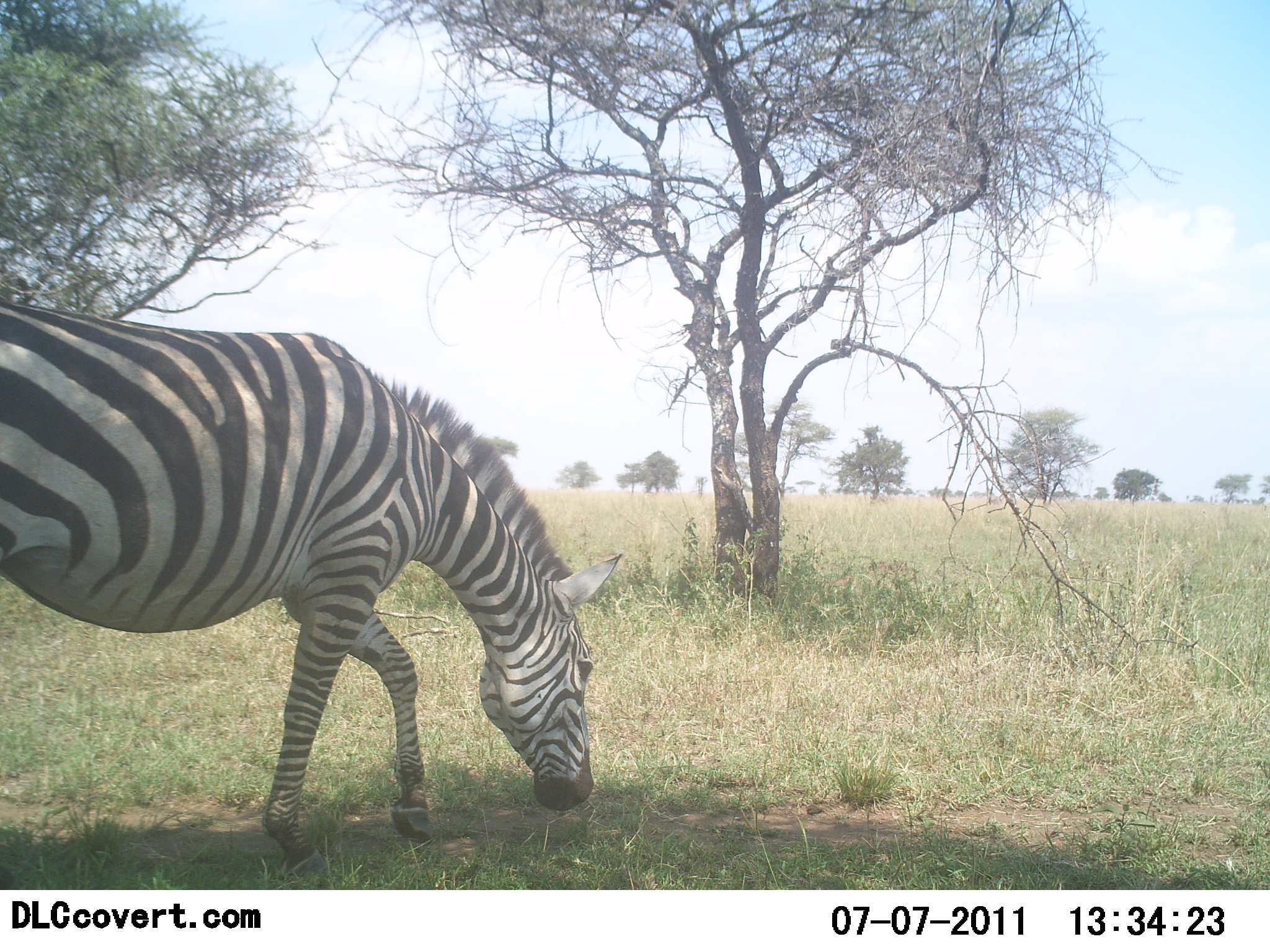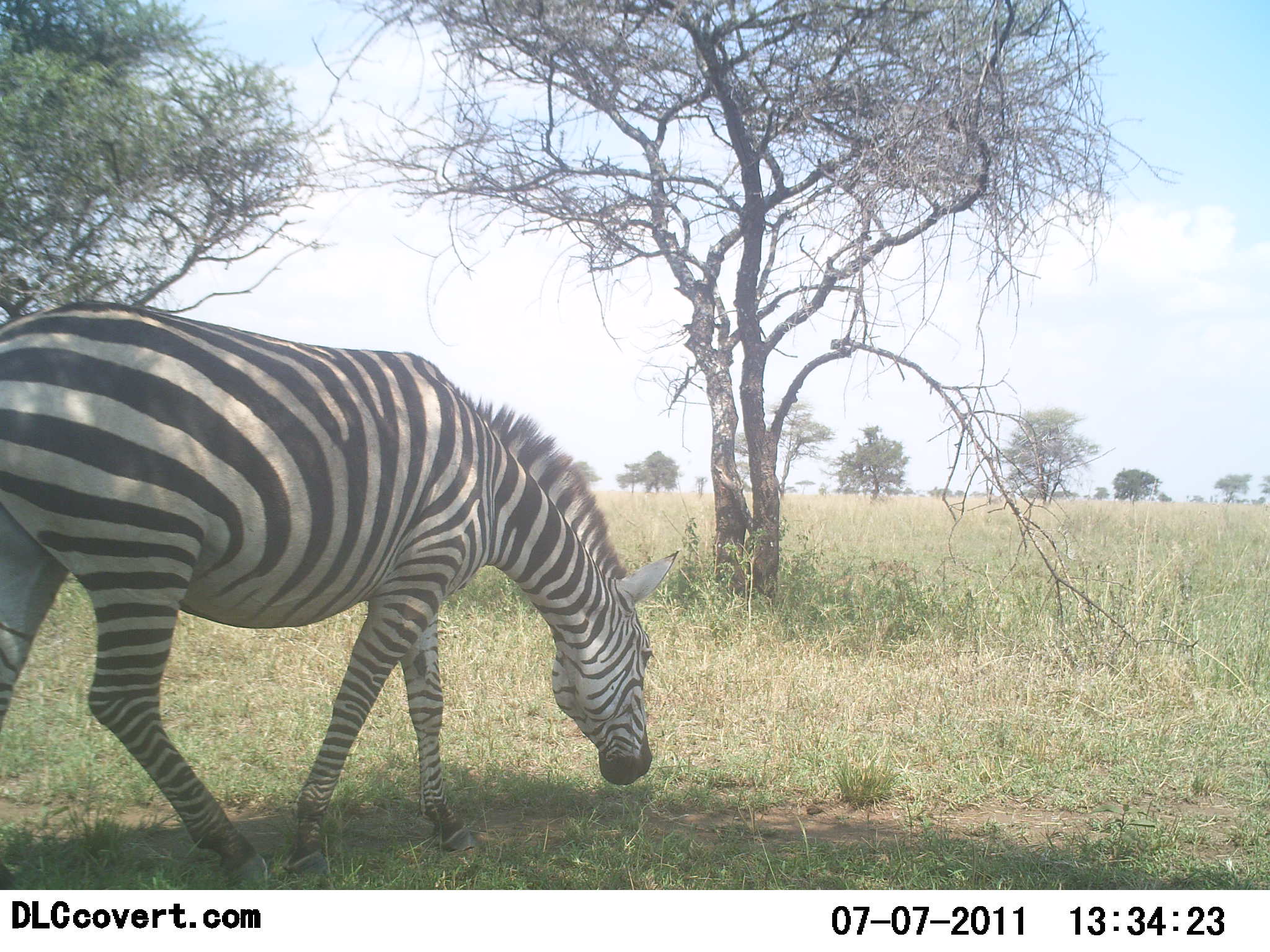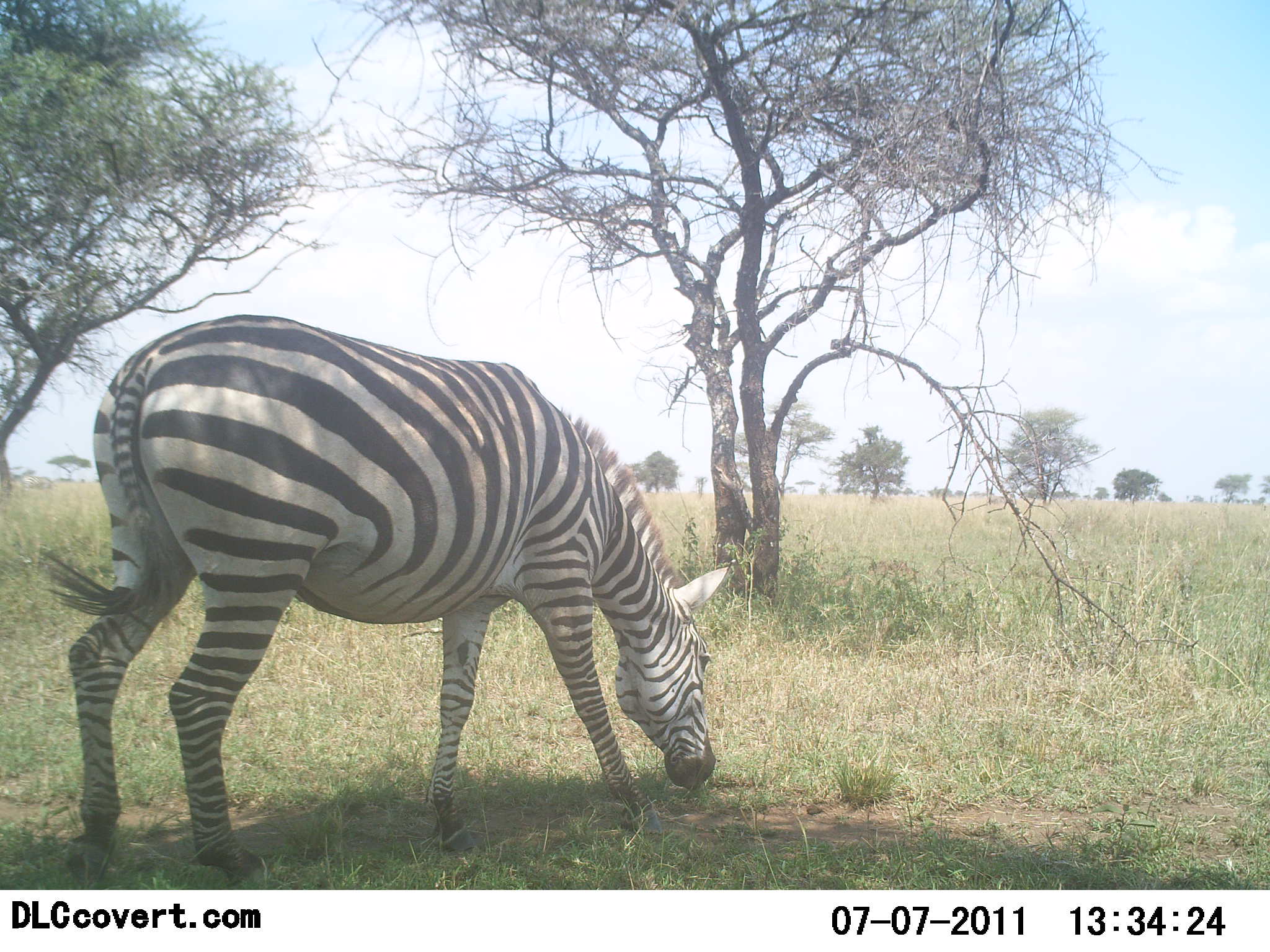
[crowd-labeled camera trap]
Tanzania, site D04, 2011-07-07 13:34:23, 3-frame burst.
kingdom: Animalia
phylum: Chordata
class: Mammalia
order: Perissodactyla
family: Equidae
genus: Equus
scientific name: Equus quagga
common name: plains zebra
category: zebra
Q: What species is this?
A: Zebra (plains zebra) (Equus quagga).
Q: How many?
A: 1.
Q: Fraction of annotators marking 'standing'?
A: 0%.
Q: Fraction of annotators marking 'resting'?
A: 0%.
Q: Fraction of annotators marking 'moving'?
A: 70%.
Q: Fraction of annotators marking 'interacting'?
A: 0%.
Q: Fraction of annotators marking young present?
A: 0%.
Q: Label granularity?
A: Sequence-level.